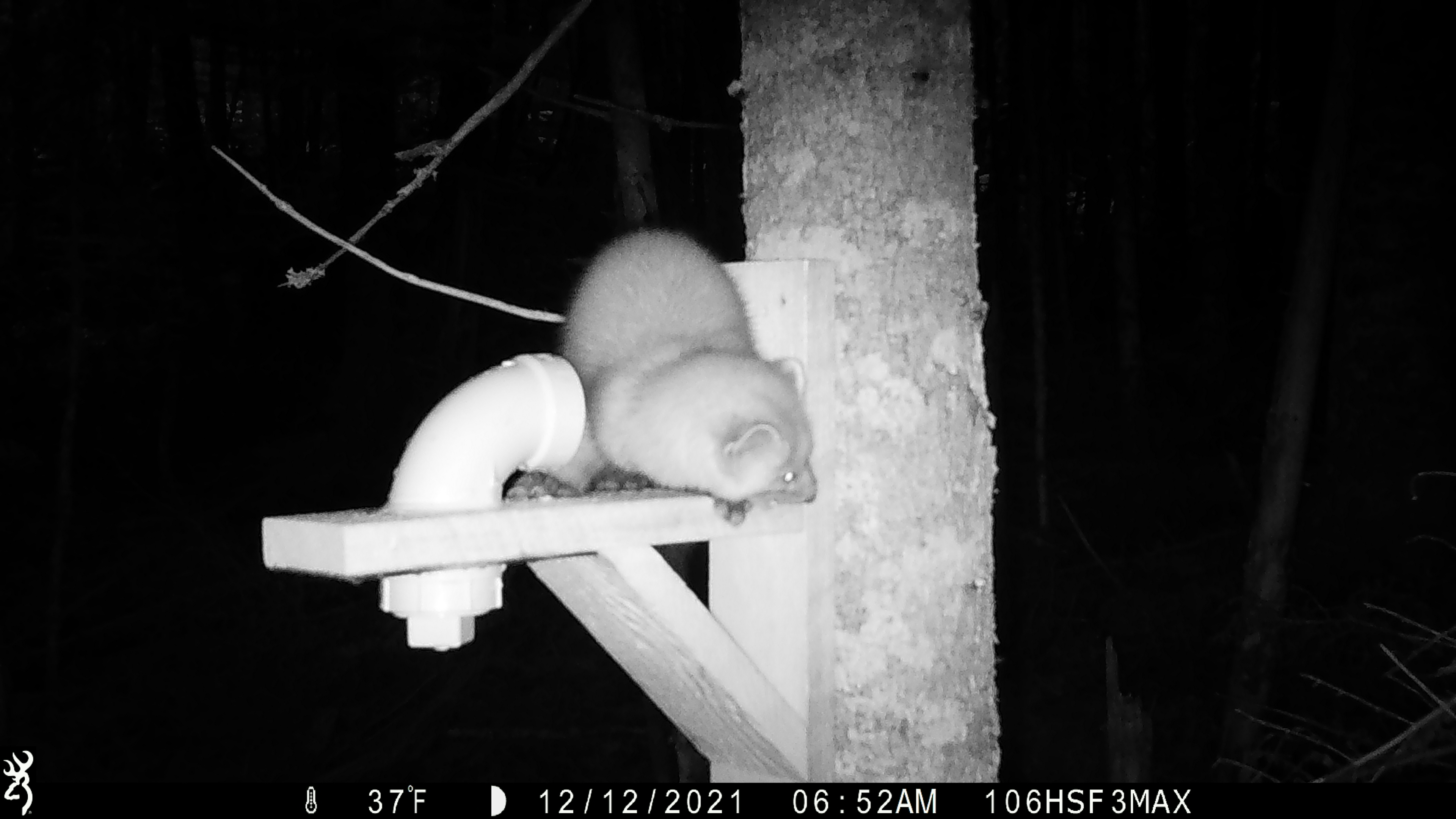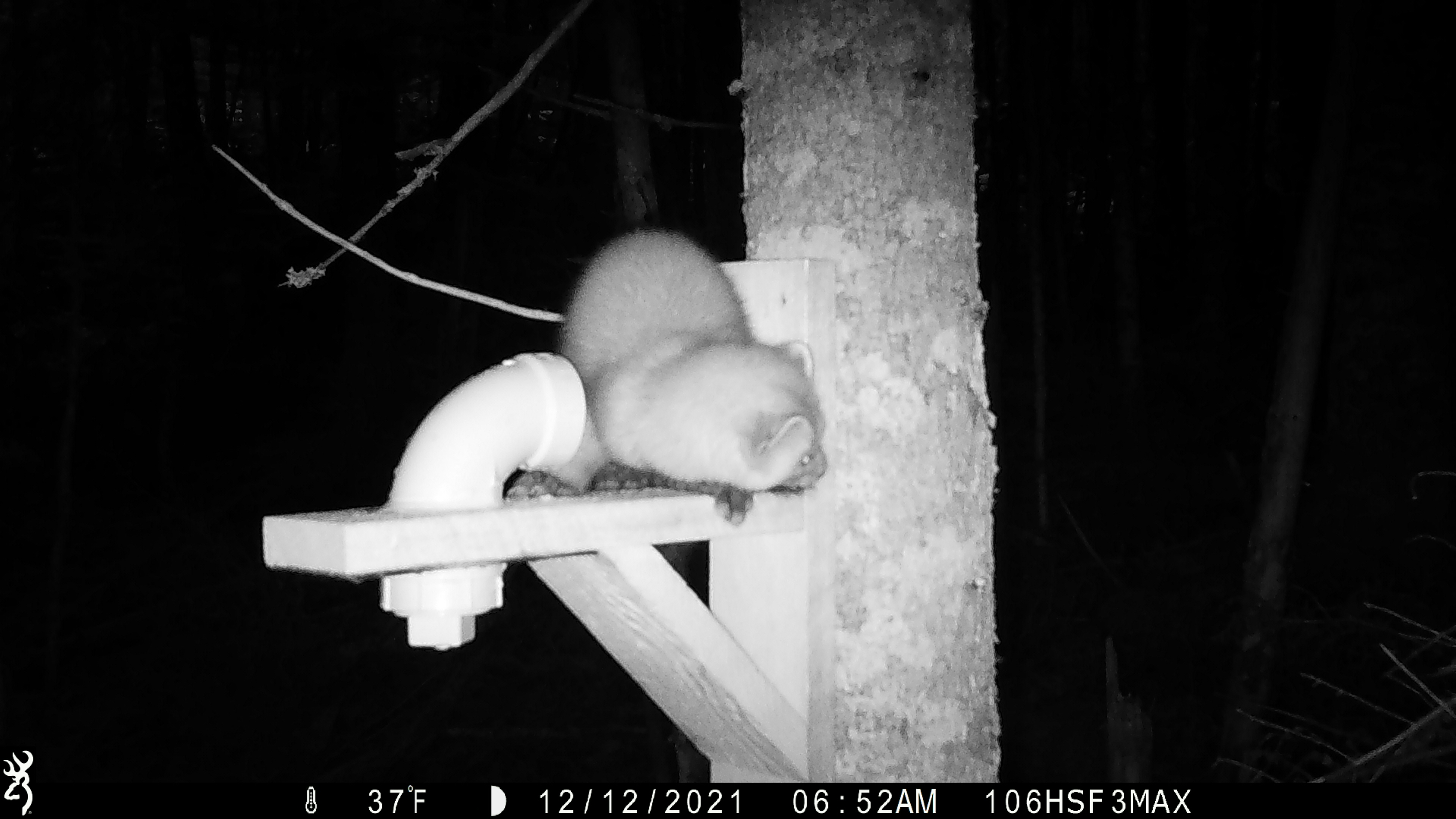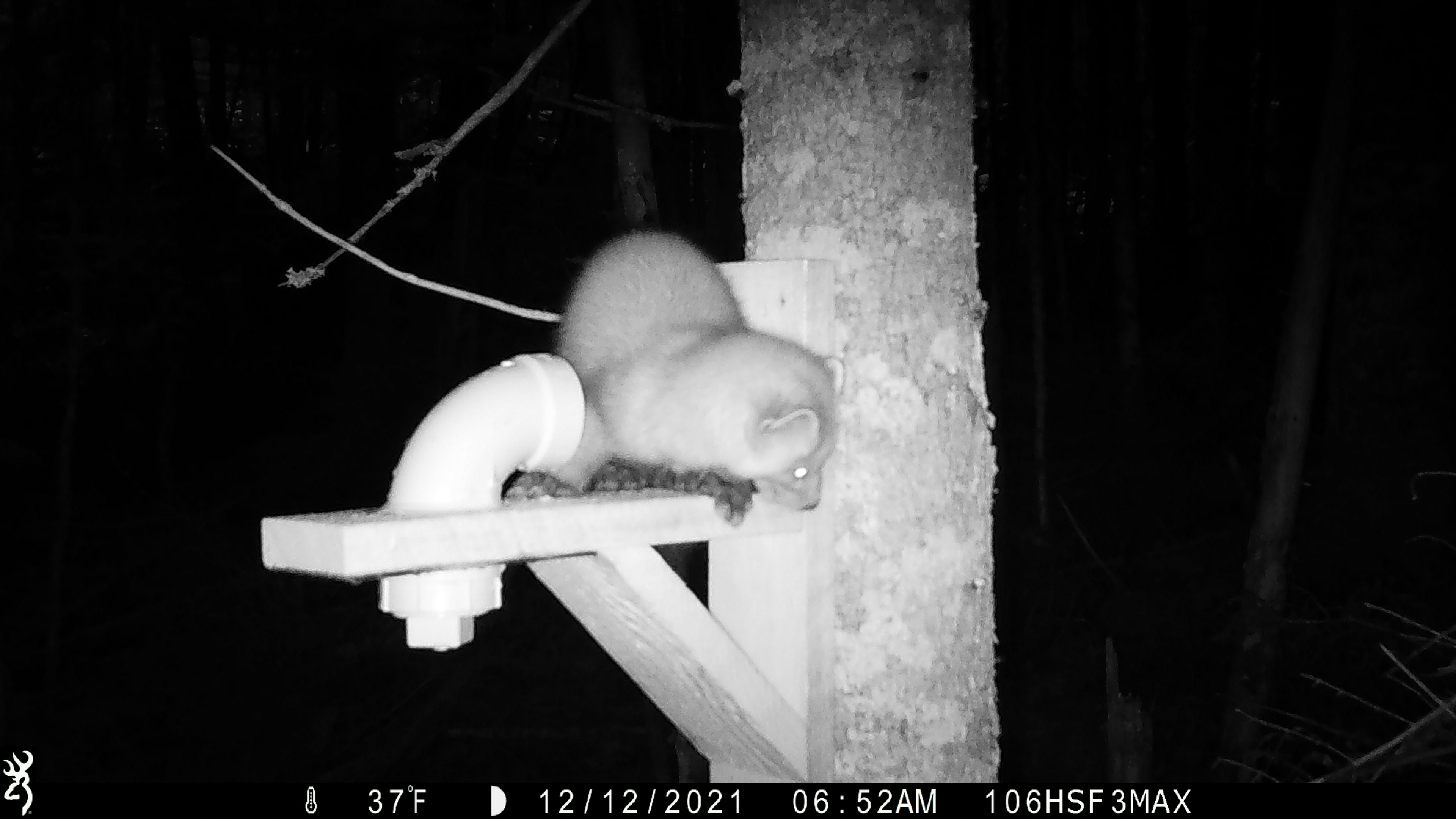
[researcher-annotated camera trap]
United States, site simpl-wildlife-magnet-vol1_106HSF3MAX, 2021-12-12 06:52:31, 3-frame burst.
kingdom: Animalia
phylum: Chordata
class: Mammalia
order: Carnivora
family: Mustelidae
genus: Martes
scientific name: Martes americana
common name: american marten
American marten (Martes americana).